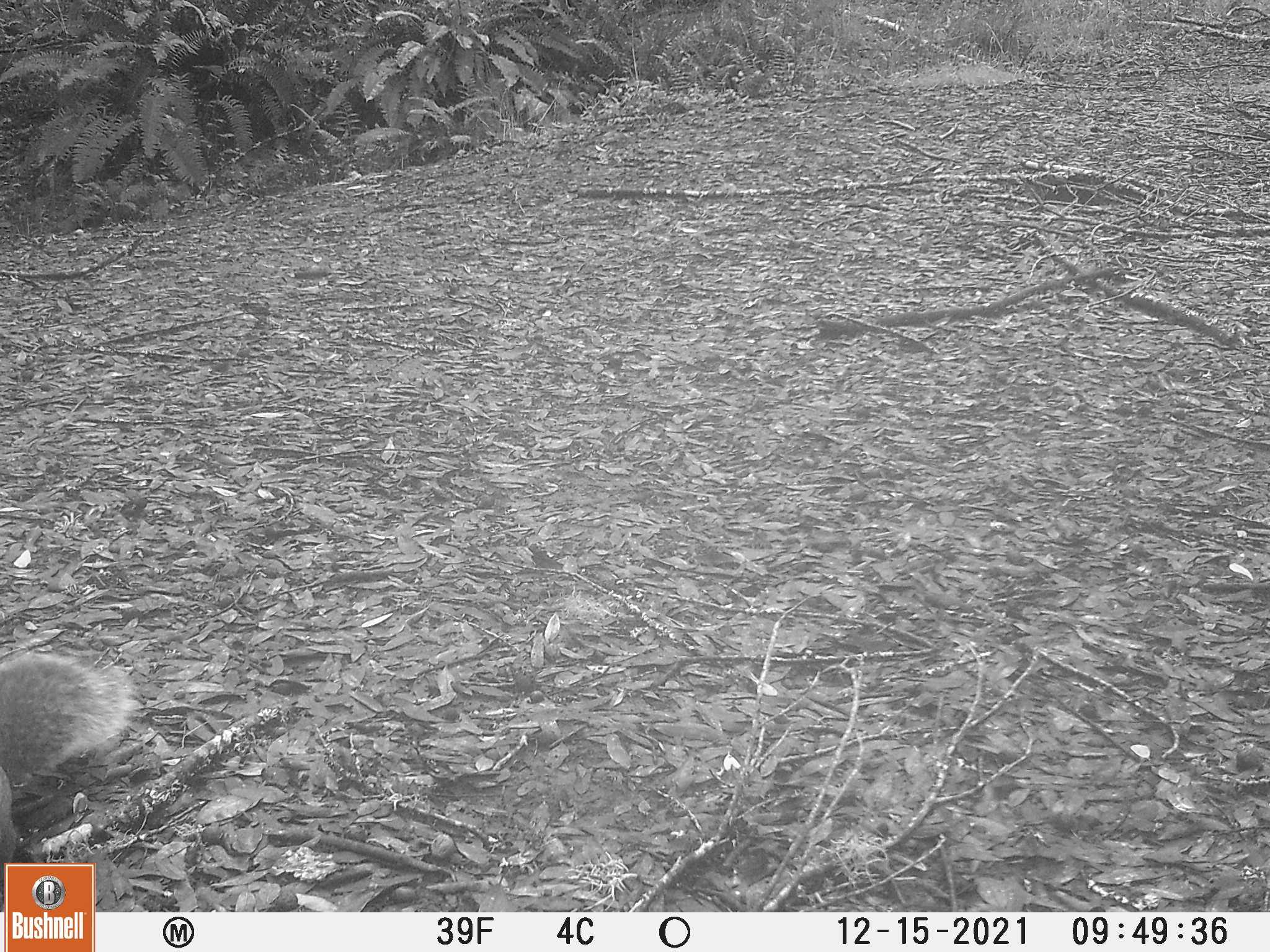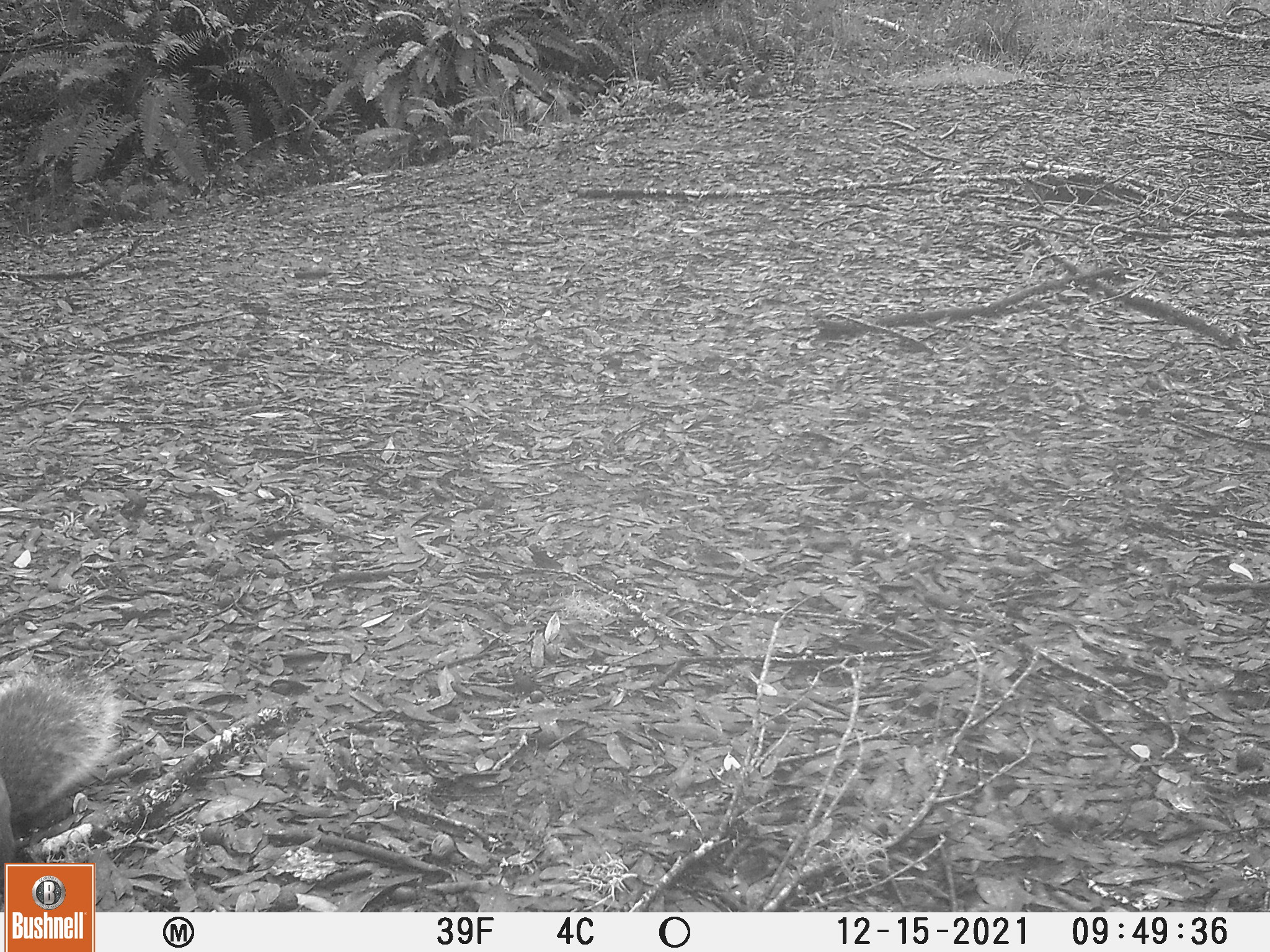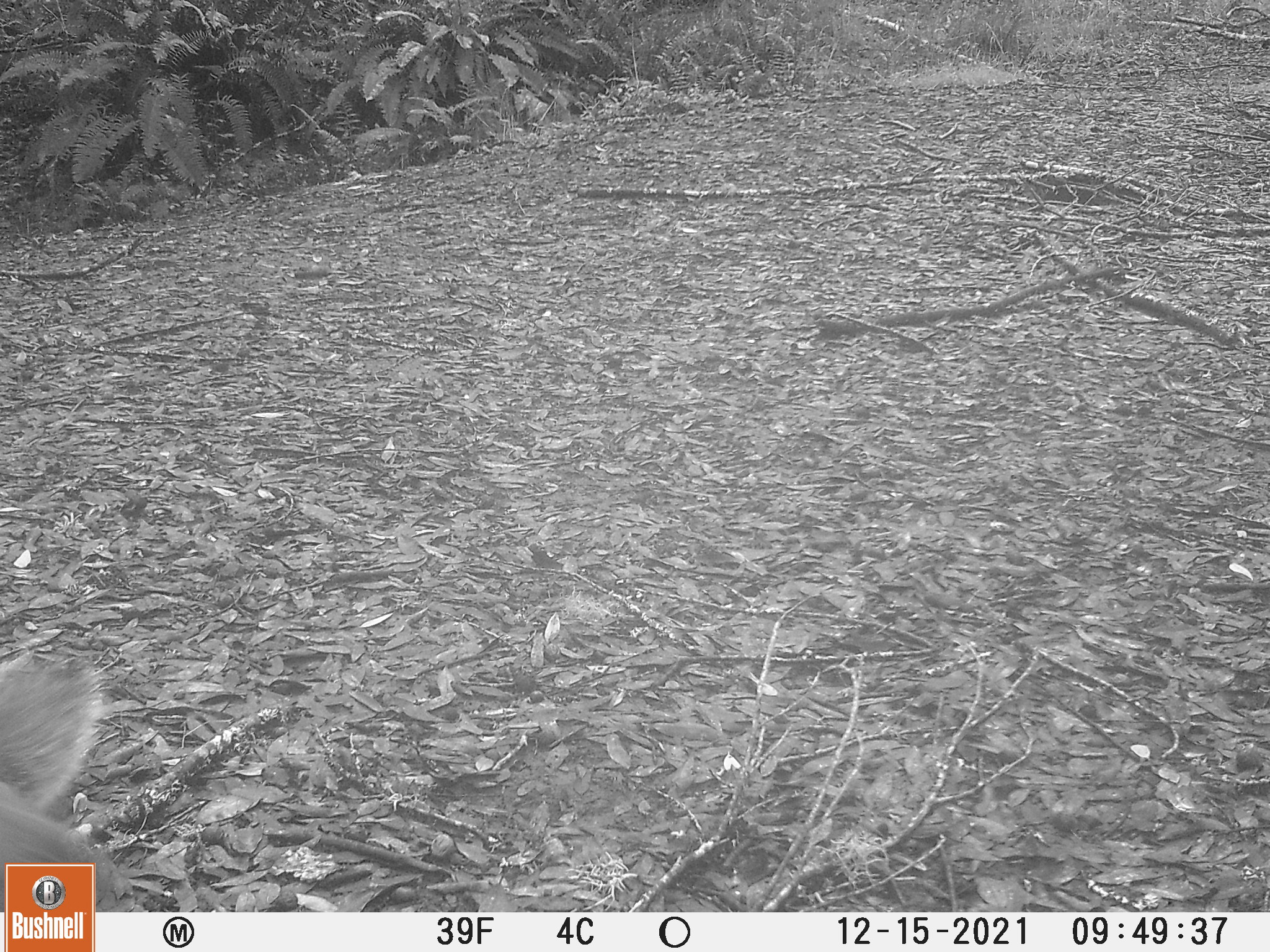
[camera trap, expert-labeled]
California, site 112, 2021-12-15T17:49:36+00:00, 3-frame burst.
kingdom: Animalia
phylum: Chordata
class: Mammalia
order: Rodentia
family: Sciuridae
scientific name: Sciuridae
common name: squirrel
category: unknown squirrel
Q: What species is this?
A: Unknown squirrel (squirrel) (Sciuridae).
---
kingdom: Animalia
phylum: Chordata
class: Mammalia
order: Rodentia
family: Sciuridae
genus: Sciurus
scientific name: Sciurus griseus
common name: western gray squirrel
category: western grey squirrel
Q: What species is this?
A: Western grey squirrel (western gray squirrel) (Sciurus griseus).